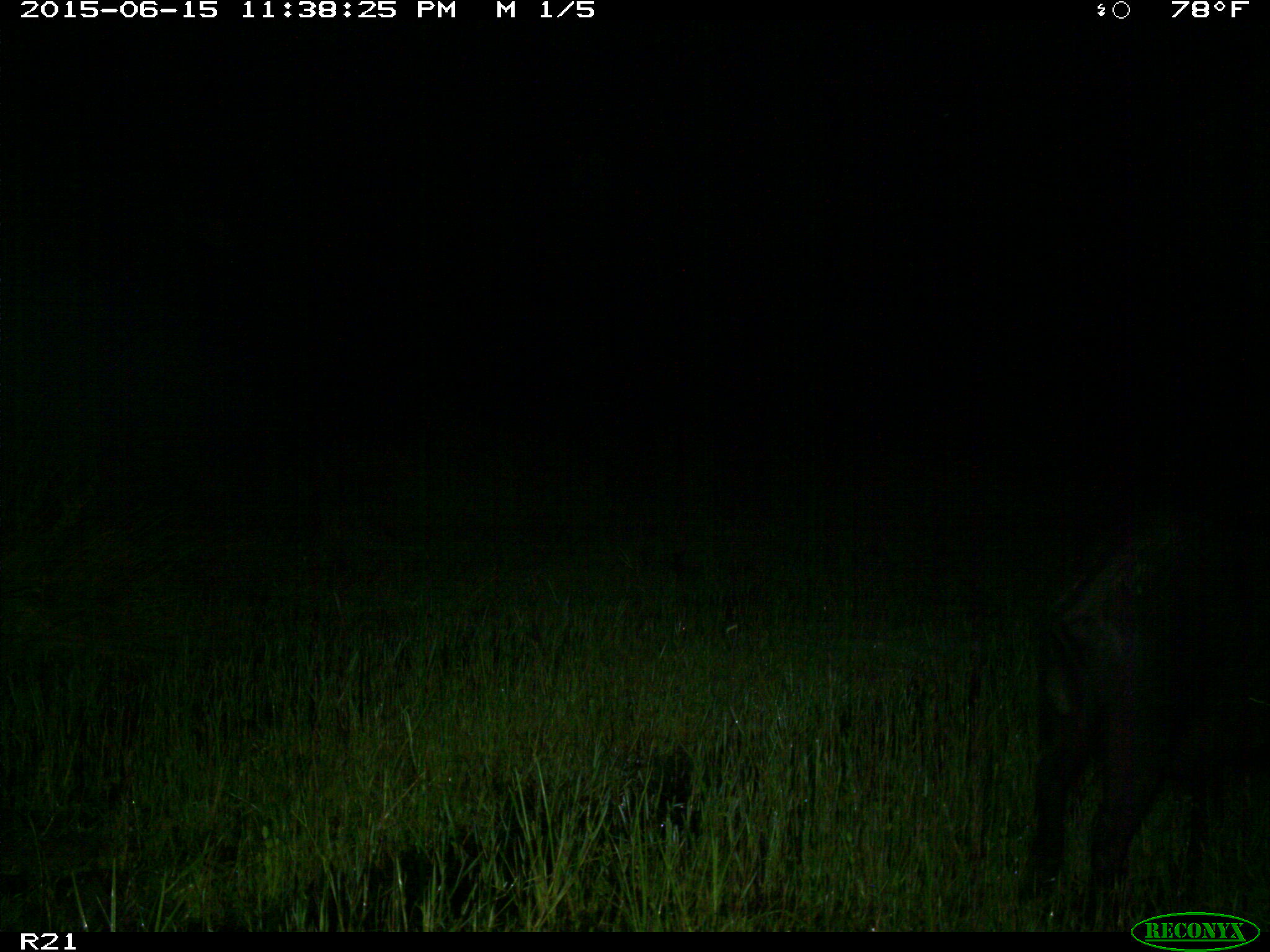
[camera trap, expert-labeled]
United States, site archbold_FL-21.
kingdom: Animalia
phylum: Chordata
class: Mammalia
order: Artiodactyla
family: Suidae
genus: Sus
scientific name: Sus scrofa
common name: wild boar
Sus scrofa (wild boar).